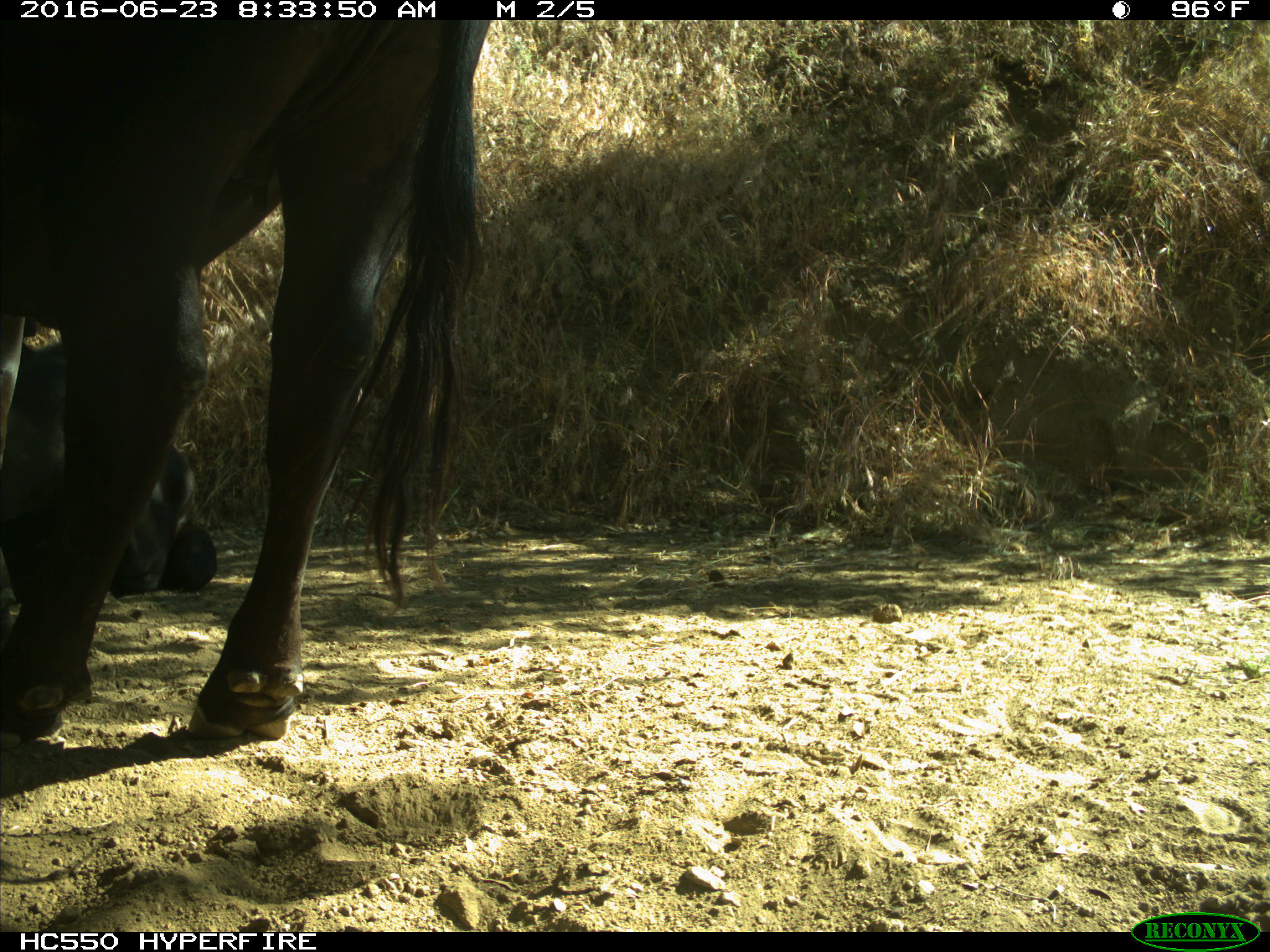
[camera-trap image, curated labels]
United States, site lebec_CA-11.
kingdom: Animalia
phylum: Chordata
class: Mammalia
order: Artiodactyla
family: Bovidae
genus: Bos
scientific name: Bos taurus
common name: domestic cow